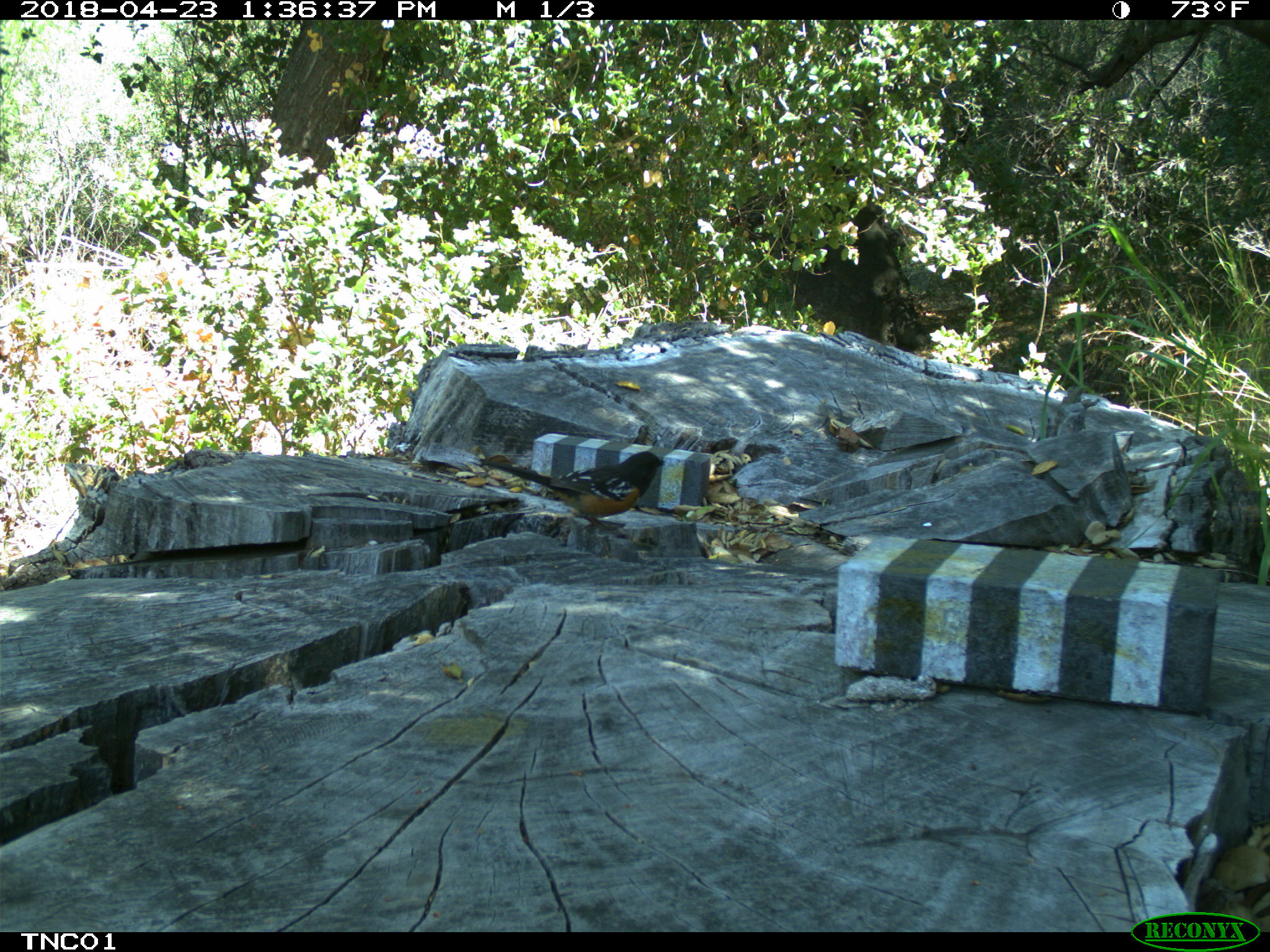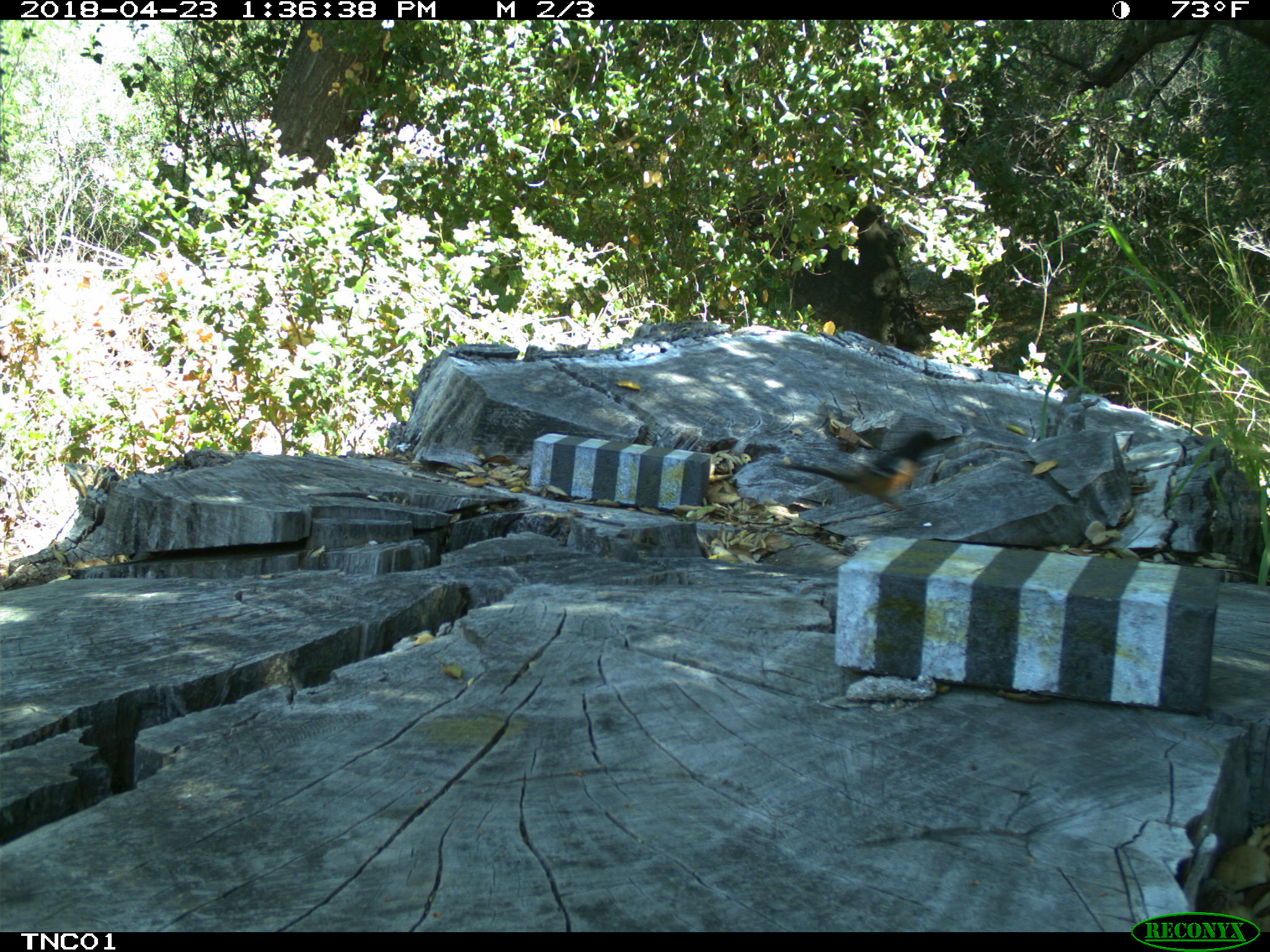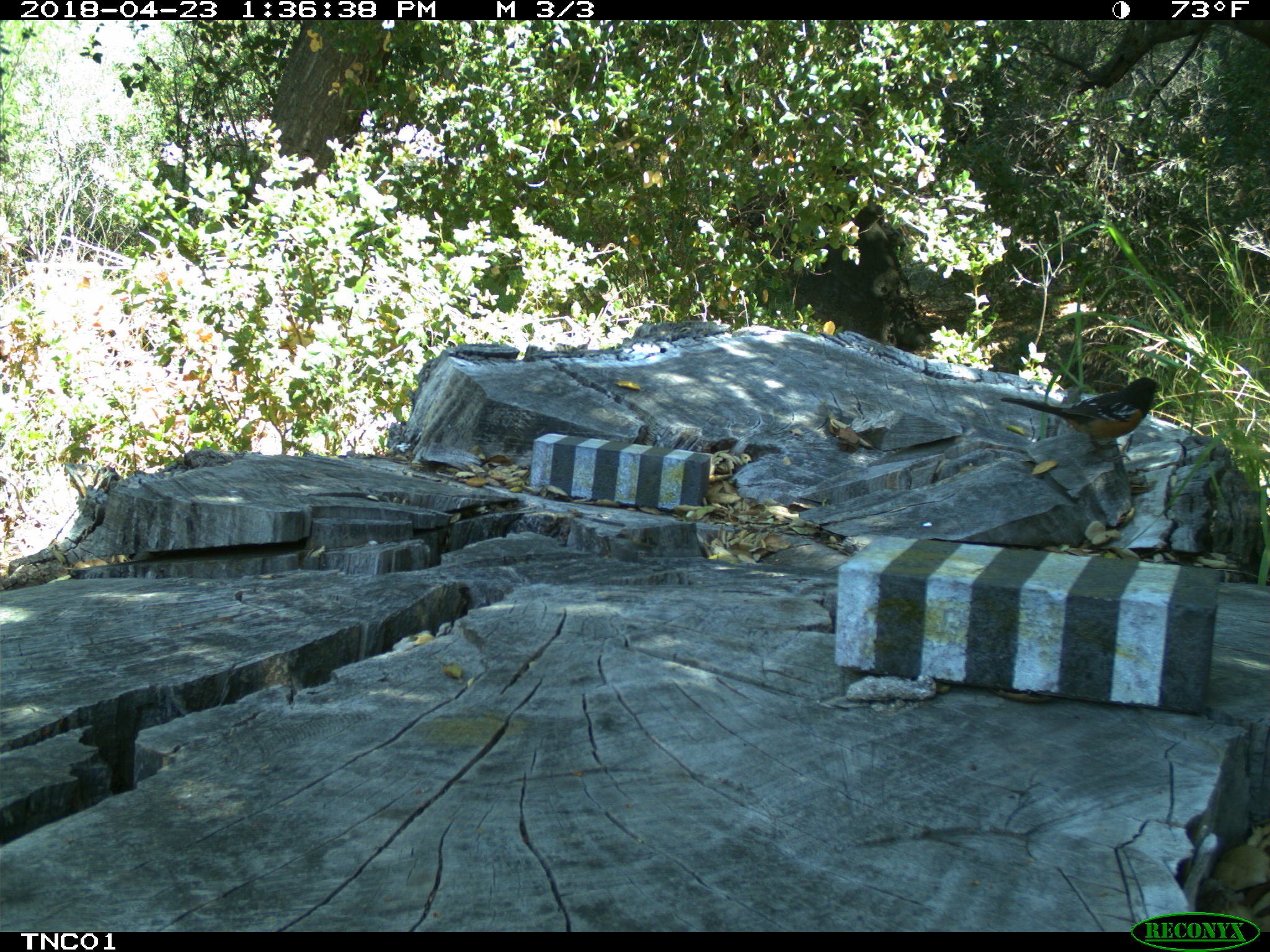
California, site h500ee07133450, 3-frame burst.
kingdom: Animalia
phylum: Chordata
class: Aves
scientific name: Aves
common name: bird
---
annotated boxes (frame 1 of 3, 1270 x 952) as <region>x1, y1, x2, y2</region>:
bird: <region>481, 451, 665, 531</region>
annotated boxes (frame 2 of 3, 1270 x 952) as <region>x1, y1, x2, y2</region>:
bird: <region>785, 429, 961, 513</region>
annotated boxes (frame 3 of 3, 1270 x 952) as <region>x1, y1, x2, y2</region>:
bird: <region>998, 376, 1165, 465</region>